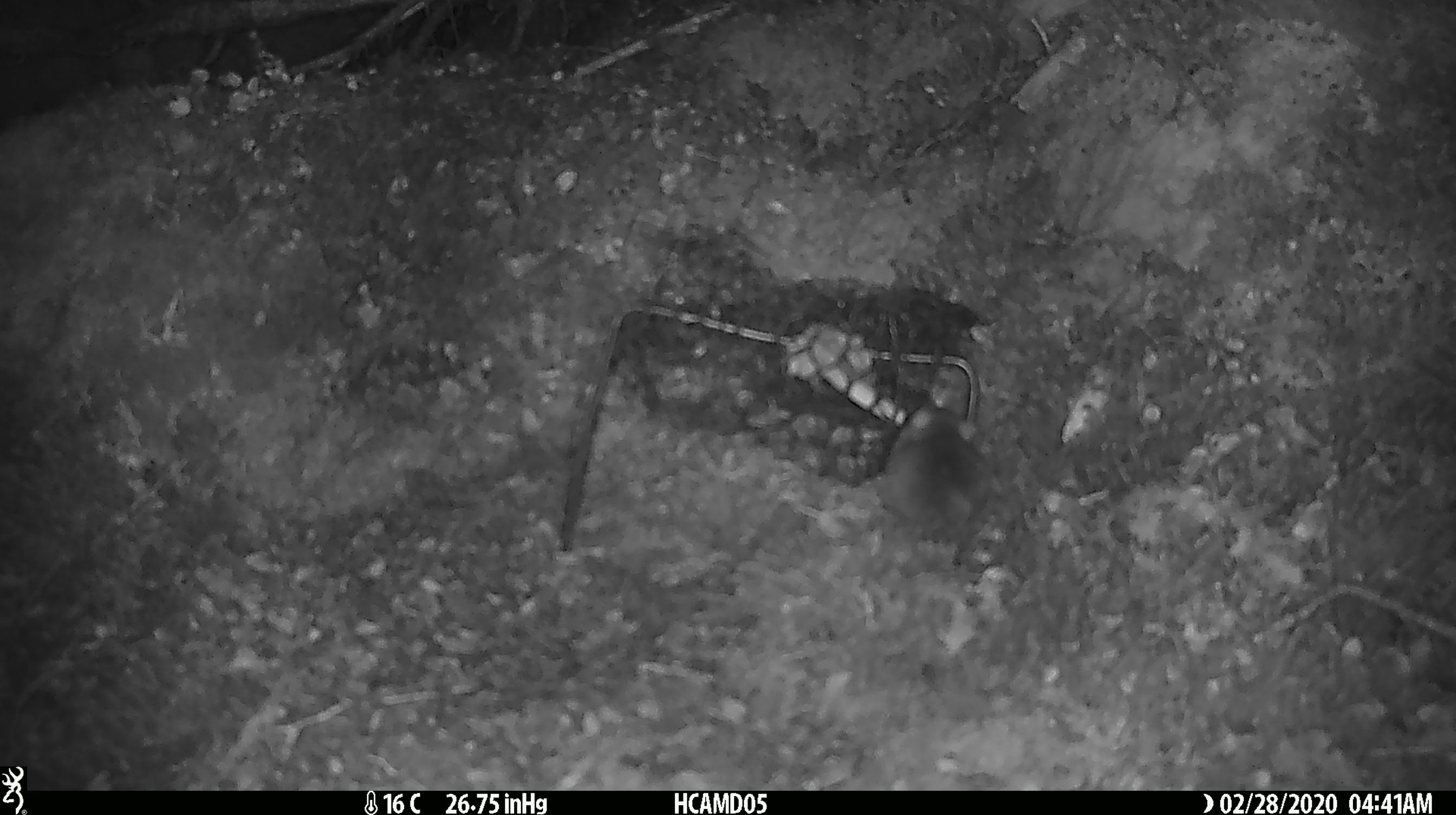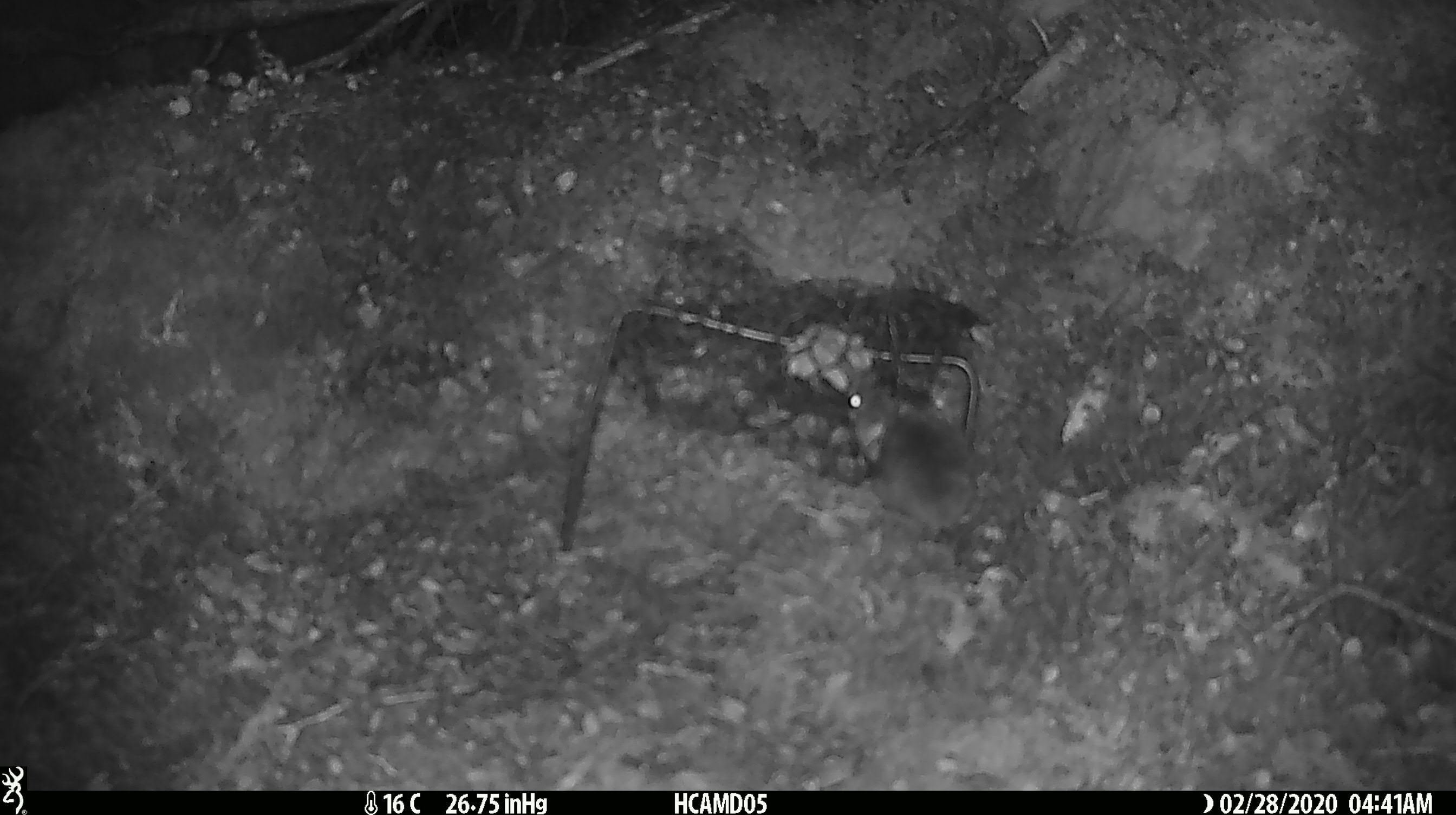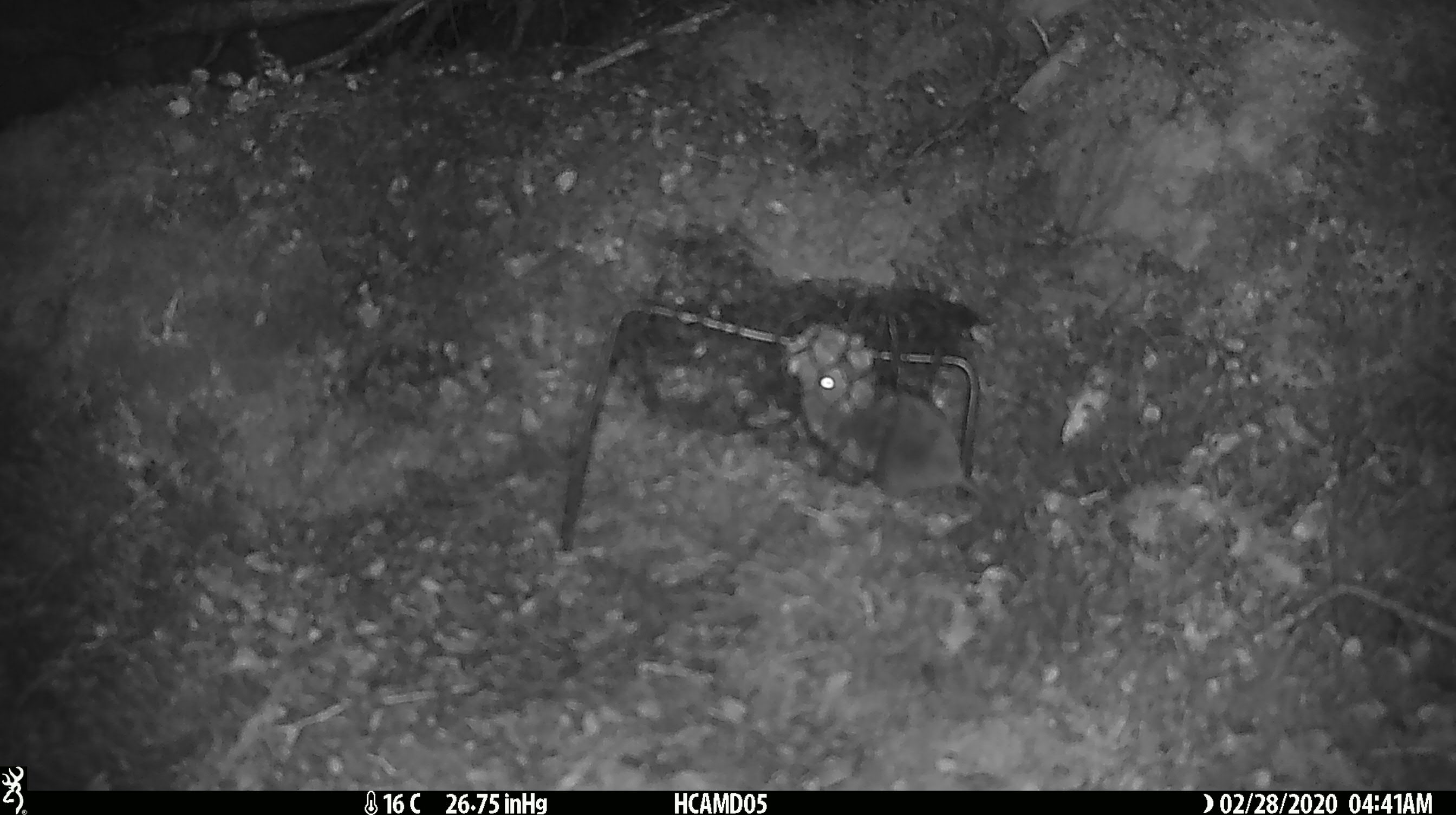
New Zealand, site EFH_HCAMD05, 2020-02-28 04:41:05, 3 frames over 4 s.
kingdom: Animalia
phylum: Chordata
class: Mammalia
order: Rodentia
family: Muridae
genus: Mus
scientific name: Mus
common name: mouse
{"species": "mouse (Mus)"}